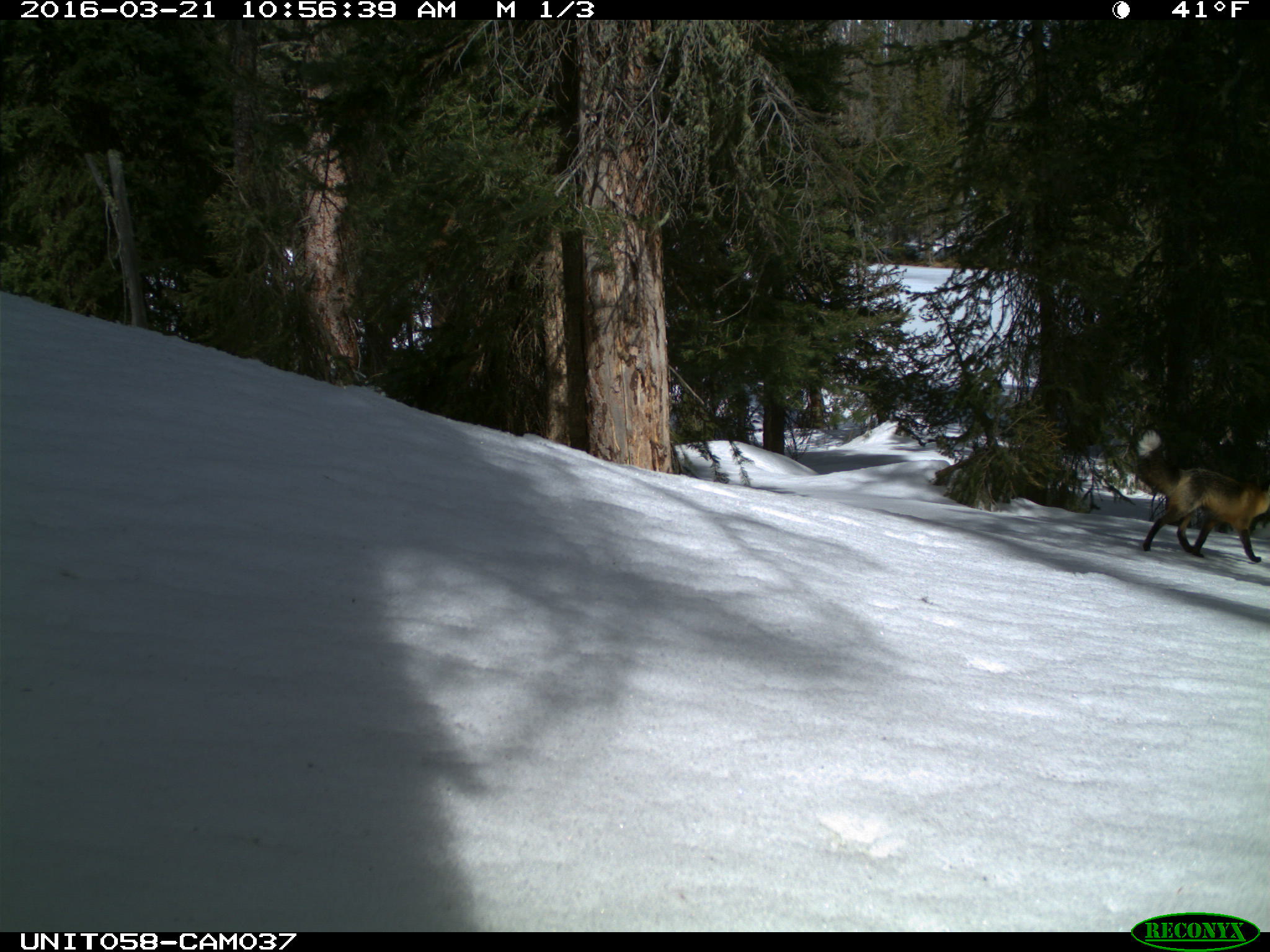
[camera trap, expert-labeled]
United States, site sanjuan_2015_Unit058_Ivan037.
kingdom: Animalia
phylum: Chordata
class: Mammalia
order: Carnivora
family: Canidae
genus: Vulpes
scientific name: Vulpes vulpes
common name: red fox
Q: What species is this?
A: Vulpes vulpes (red fox).